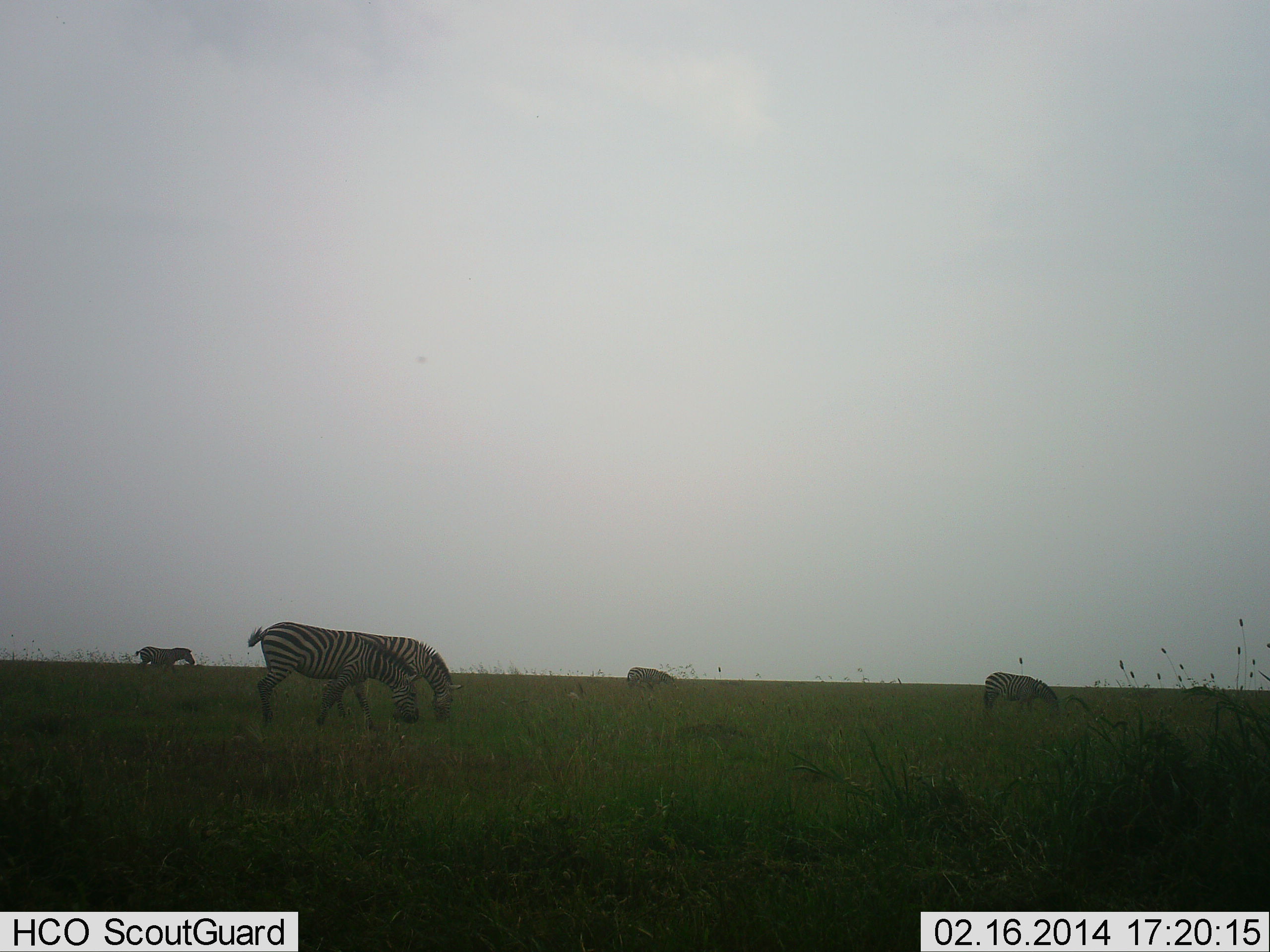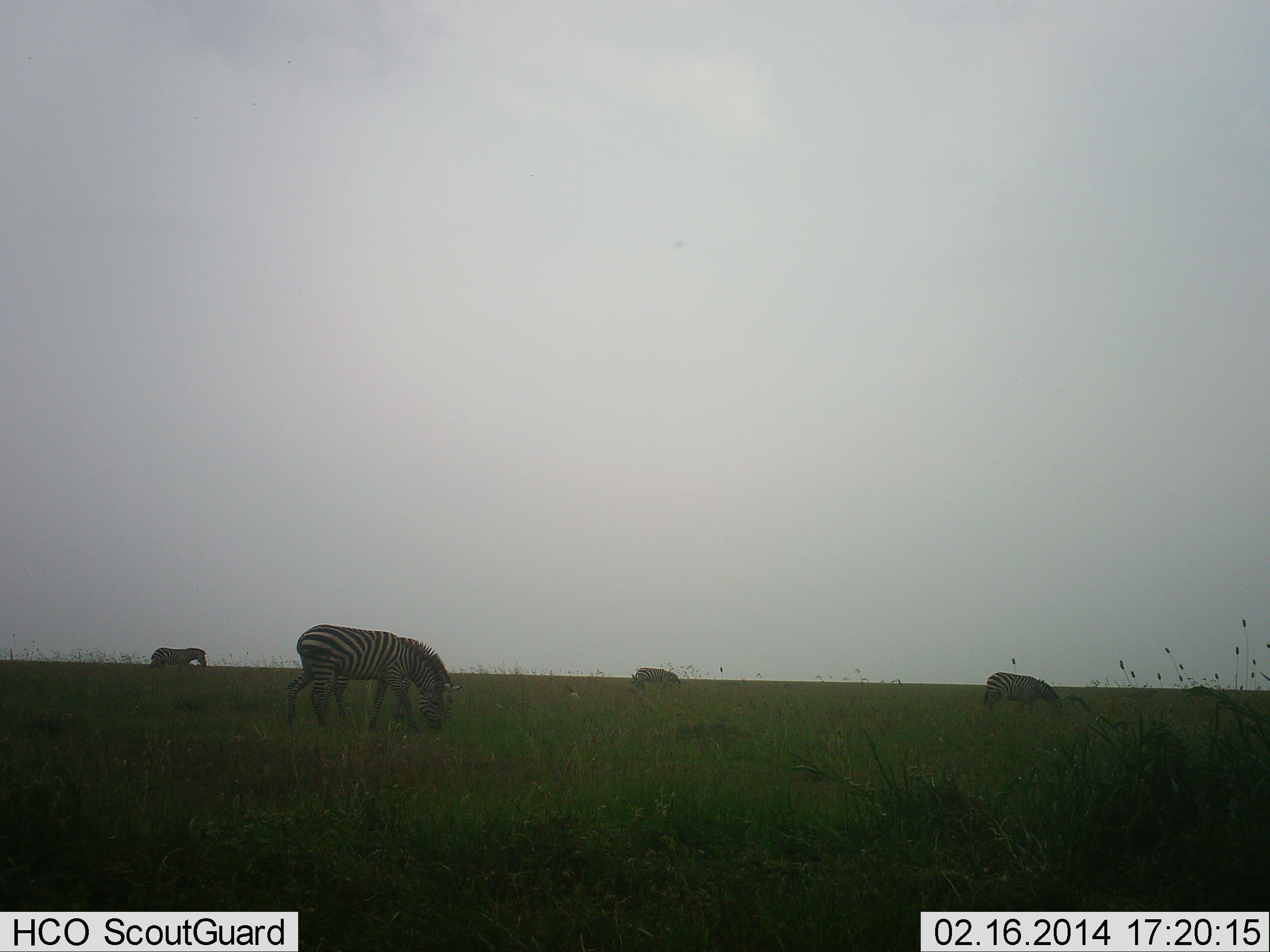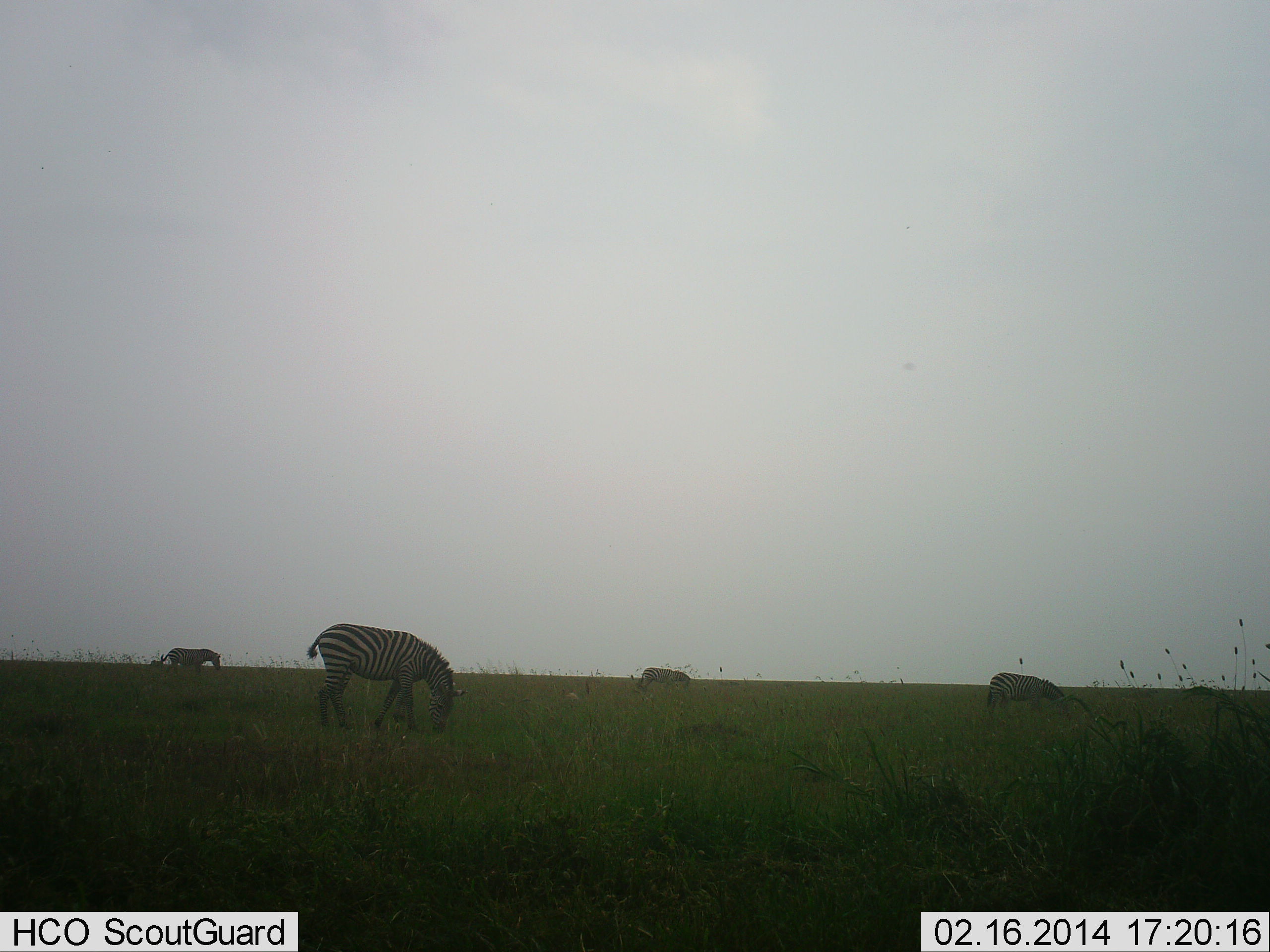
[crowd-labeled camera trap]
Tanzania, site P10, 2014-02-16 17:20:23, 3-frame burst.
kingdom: Animalia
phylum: Chordata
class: Mammalia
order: Perissodactyla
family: Equidae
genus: Equus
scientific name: Equus quagga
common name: plains zebra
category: zebra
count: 5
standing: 40%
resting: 0%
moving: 30%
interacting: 0%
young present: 0%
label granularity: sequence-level